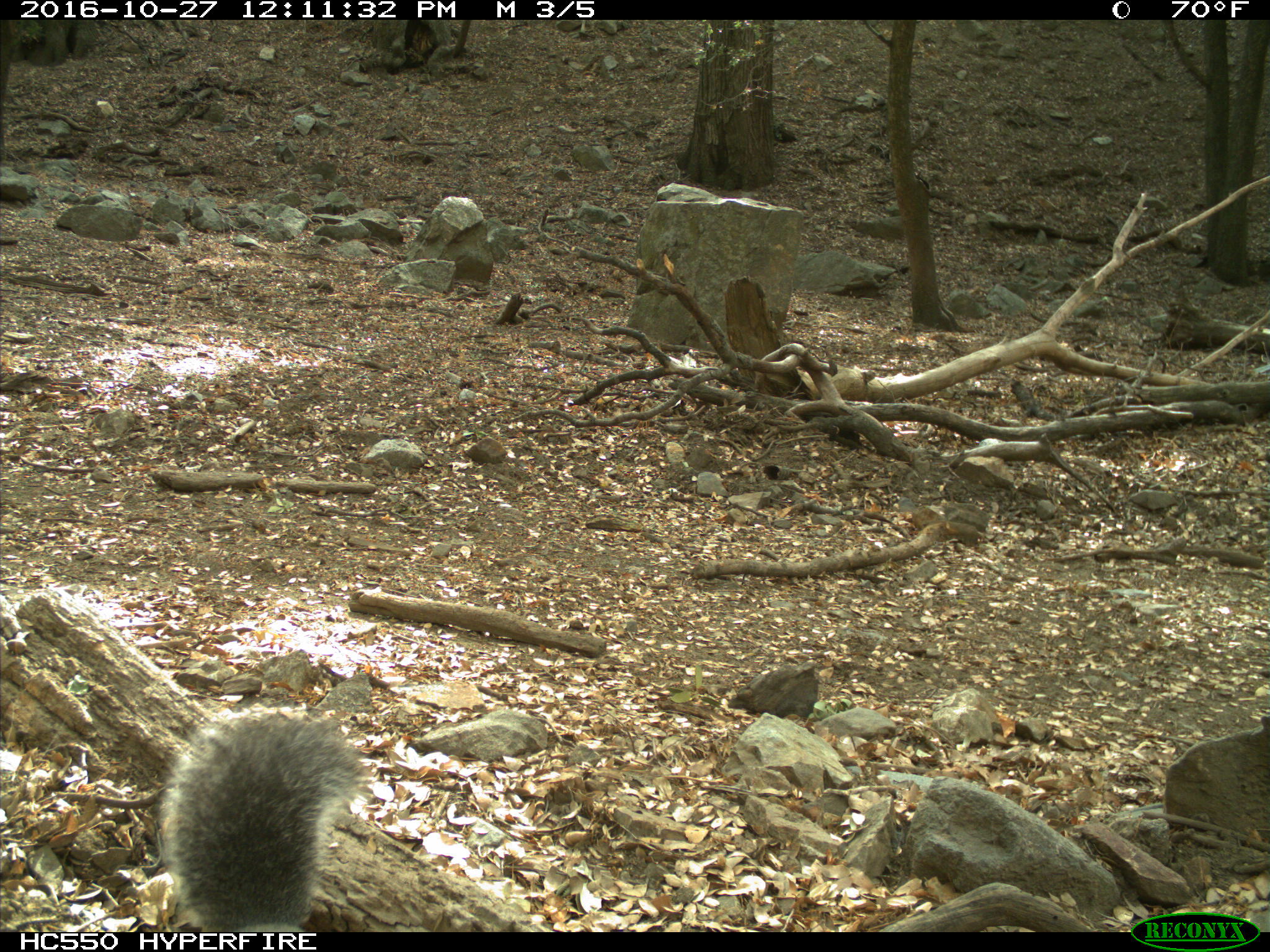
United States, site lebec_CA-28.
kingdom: Animalia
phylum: Chordata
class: Mammalia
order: Rodentia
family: Sciuridae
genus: Sciurus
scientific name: Sciurus carolinensis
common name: eastern gray squirrel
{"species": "Sciurus carolinensis (eastern gray squirrel)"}